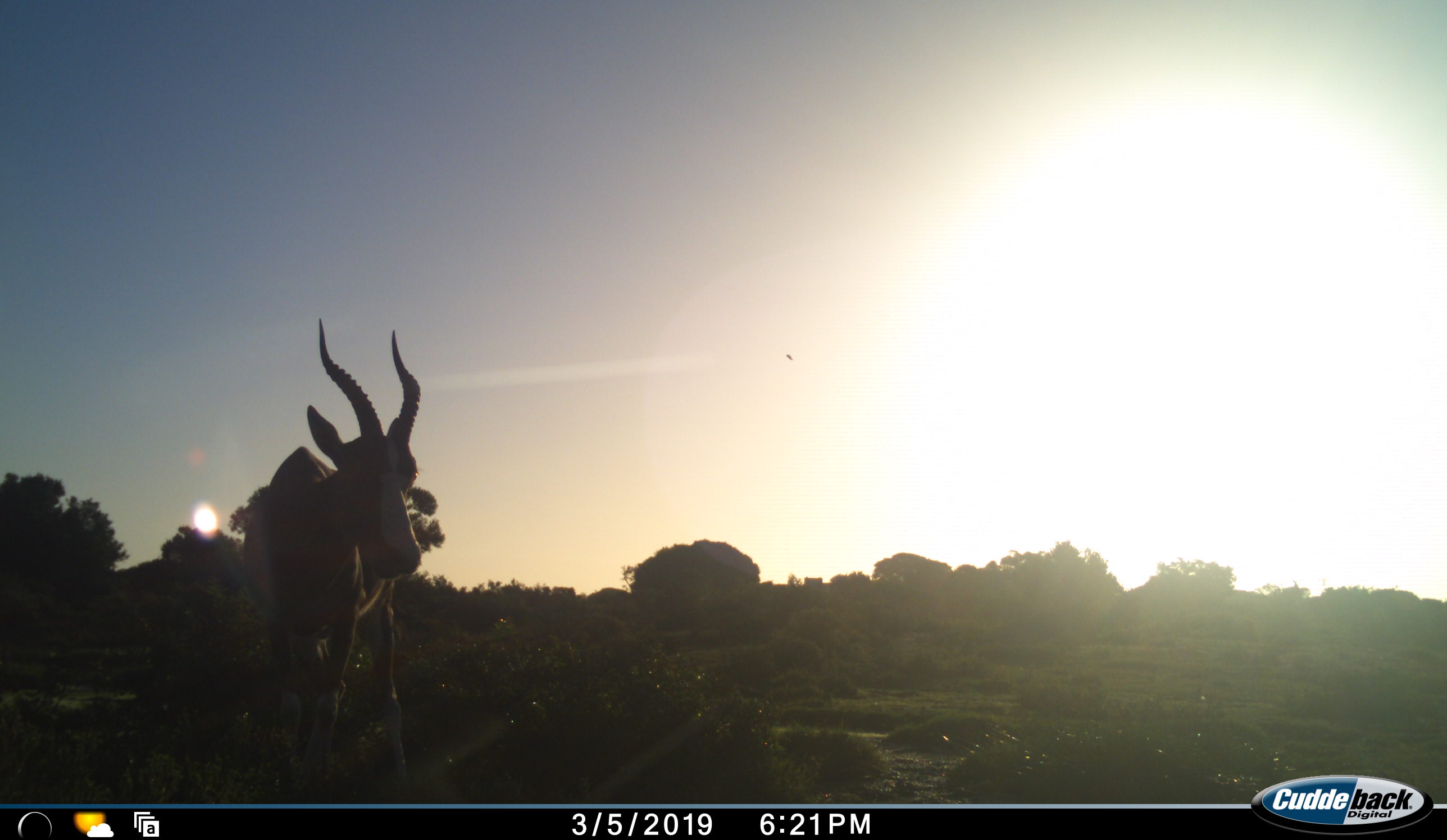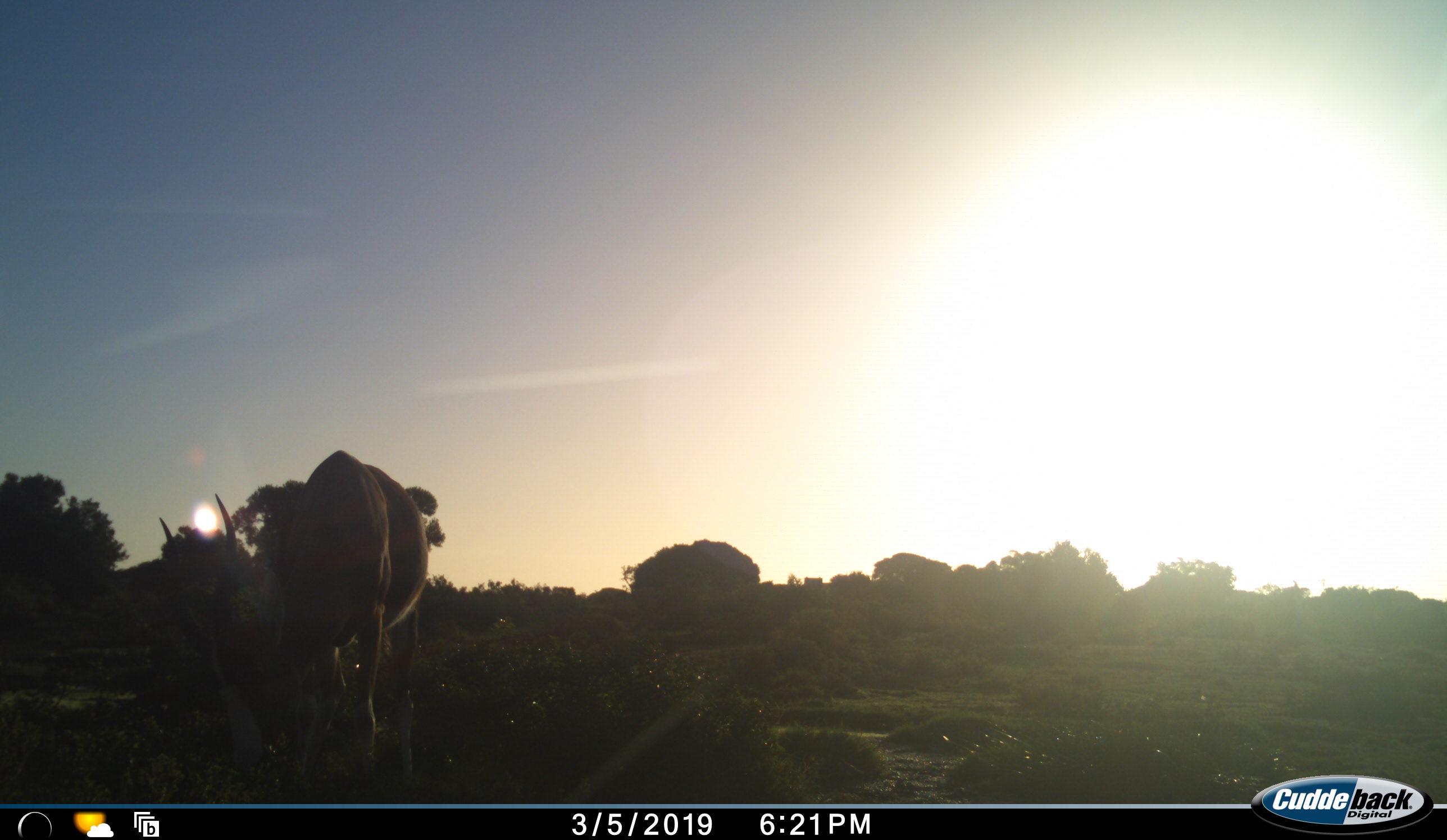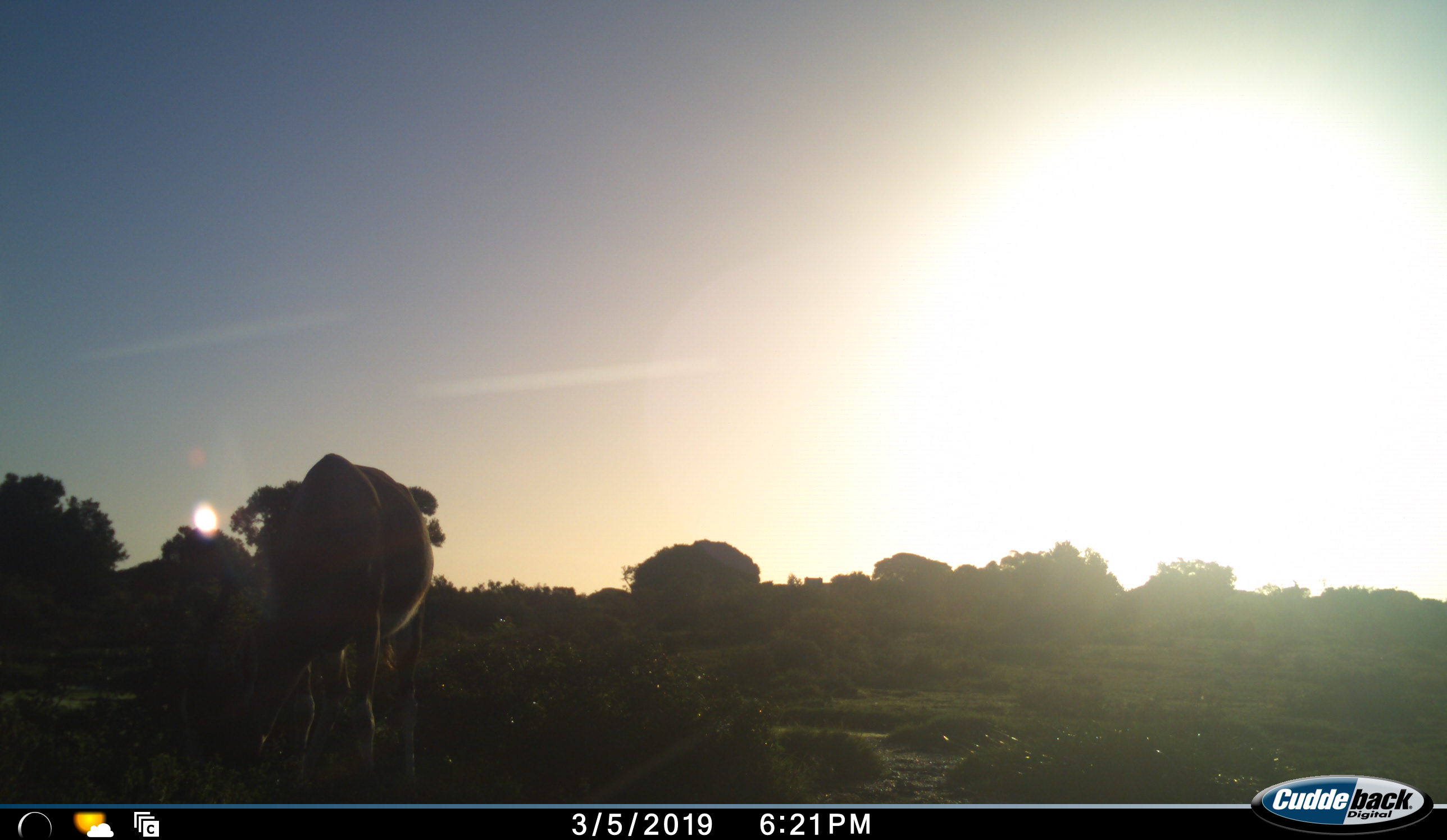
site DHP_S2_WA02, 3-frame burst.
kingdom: Animalia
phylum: Chordata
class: Mammalia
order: Artiodactyla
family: Bovidae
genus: Damaliscus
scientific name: Damaliscus pygargus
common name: bontebok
Bontebok (Damaliscus pygargus), count 1. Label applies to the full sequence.